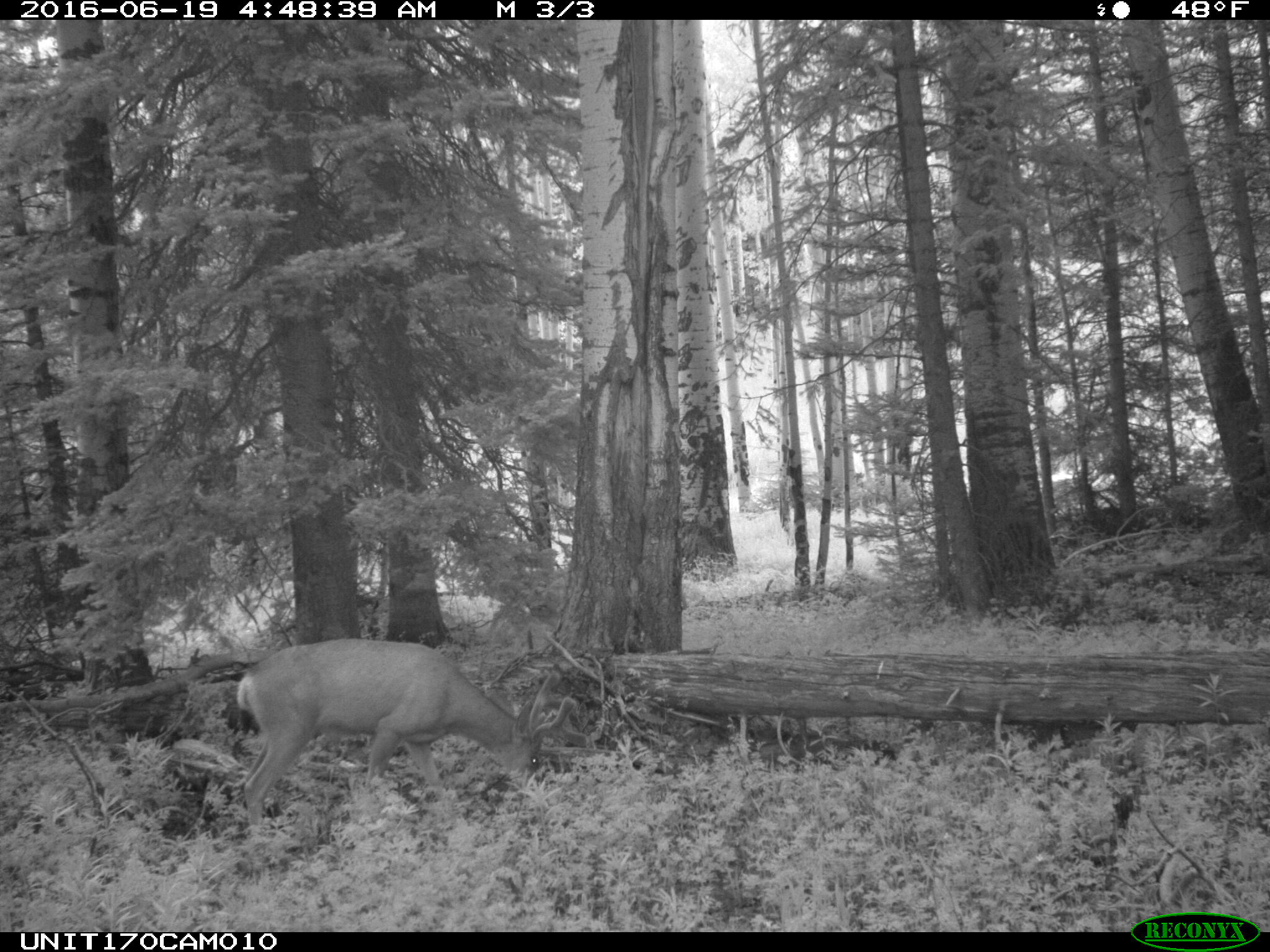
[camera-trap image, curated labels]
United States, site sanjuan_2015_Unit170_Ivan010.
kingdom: Animalia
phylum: Chordata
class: Mammalia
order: Artiodactyla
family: Cervidae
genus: Odocoileus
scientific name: Odocoileus hemionus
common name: mule deer